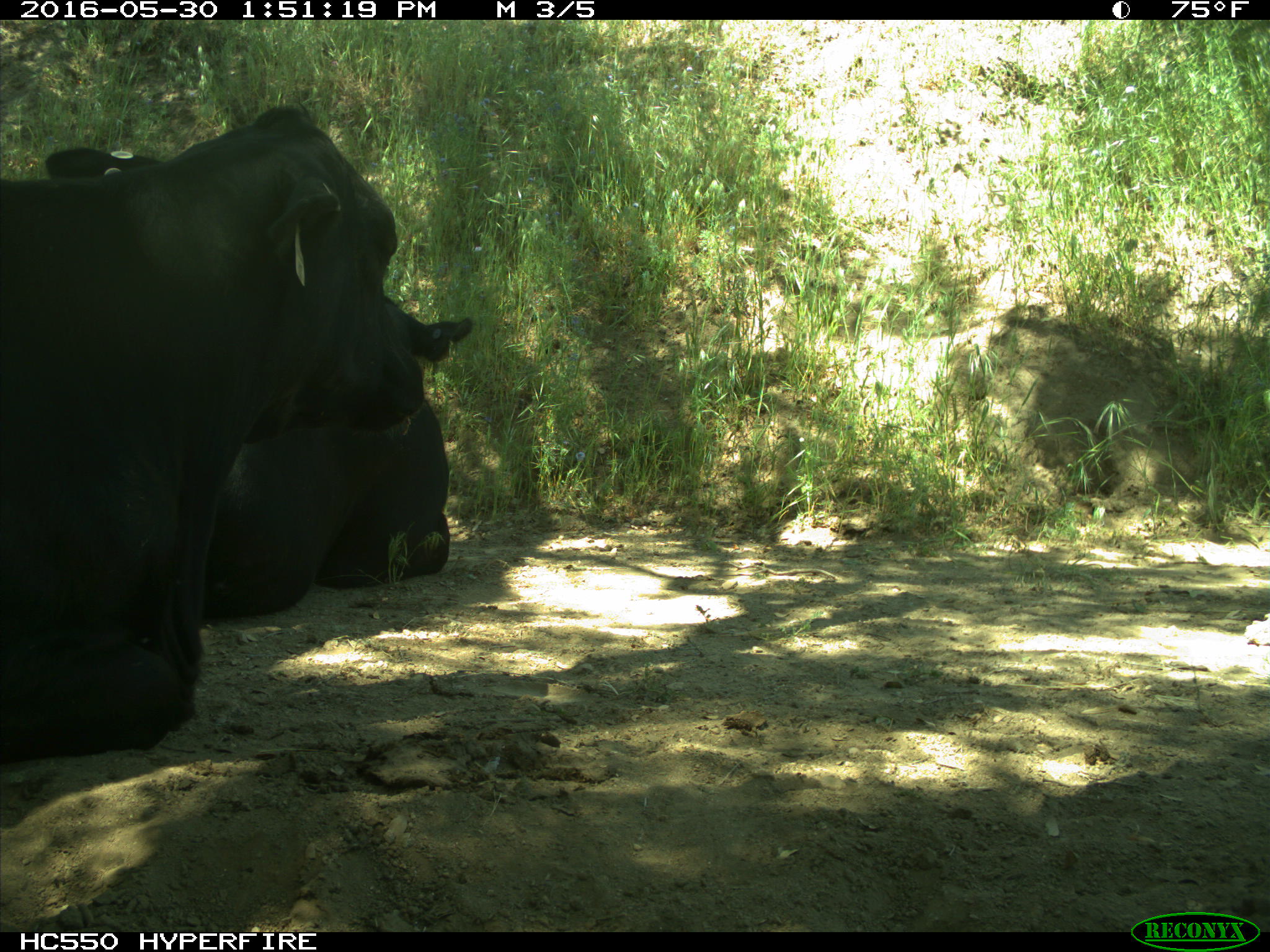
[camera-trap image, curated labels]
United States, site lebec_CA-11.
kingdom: Animalia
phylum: Chordata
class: Mammalia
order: Artiodactyla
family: Bovidae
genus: Bos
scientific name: Bos taurus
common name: domestic cow